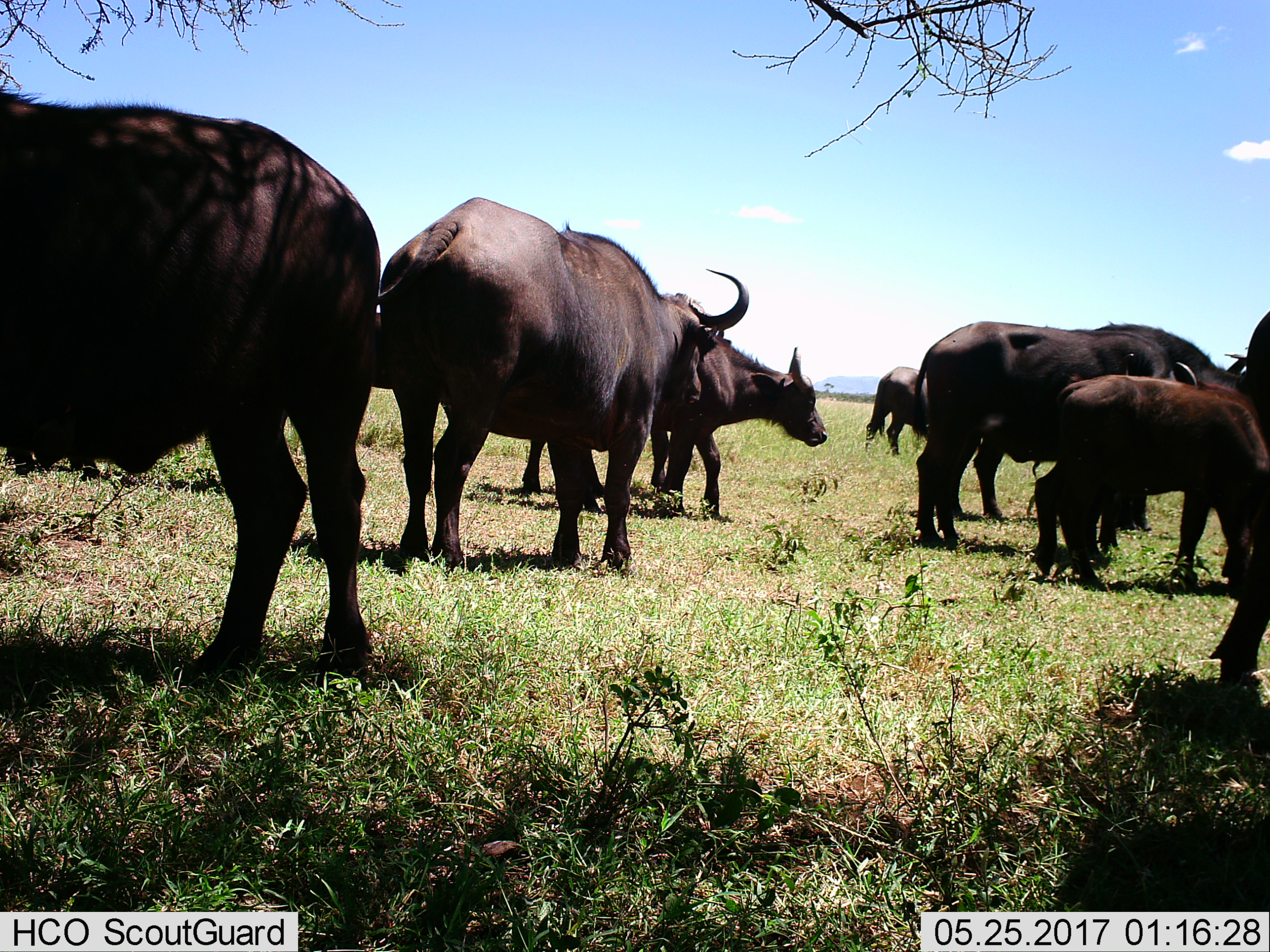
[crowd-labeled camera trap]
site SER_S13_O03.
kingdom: Animalia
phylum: Chordata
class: Mammalia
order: Artiodactyla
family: Bovidae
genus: Syncerus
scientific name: Syncerus caffer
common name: african buffalo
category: buffalo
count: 10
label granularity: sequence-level